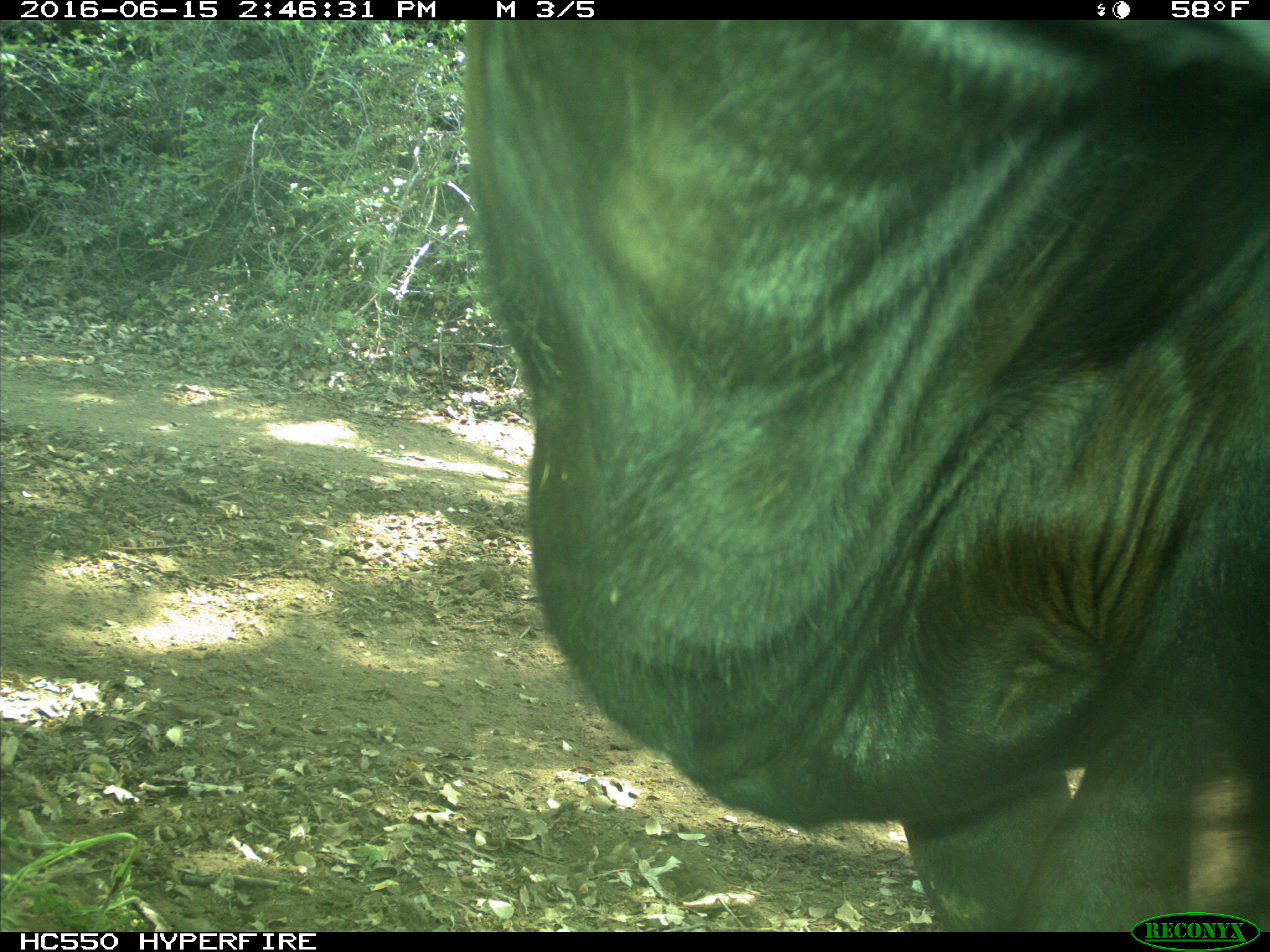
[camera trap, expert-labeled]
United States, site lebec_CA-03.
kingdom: Animalia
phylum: Chordata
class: Mammalia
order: Artiodactyla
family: Bovidae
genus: Bos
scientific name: Bos taurus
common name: domestic cow